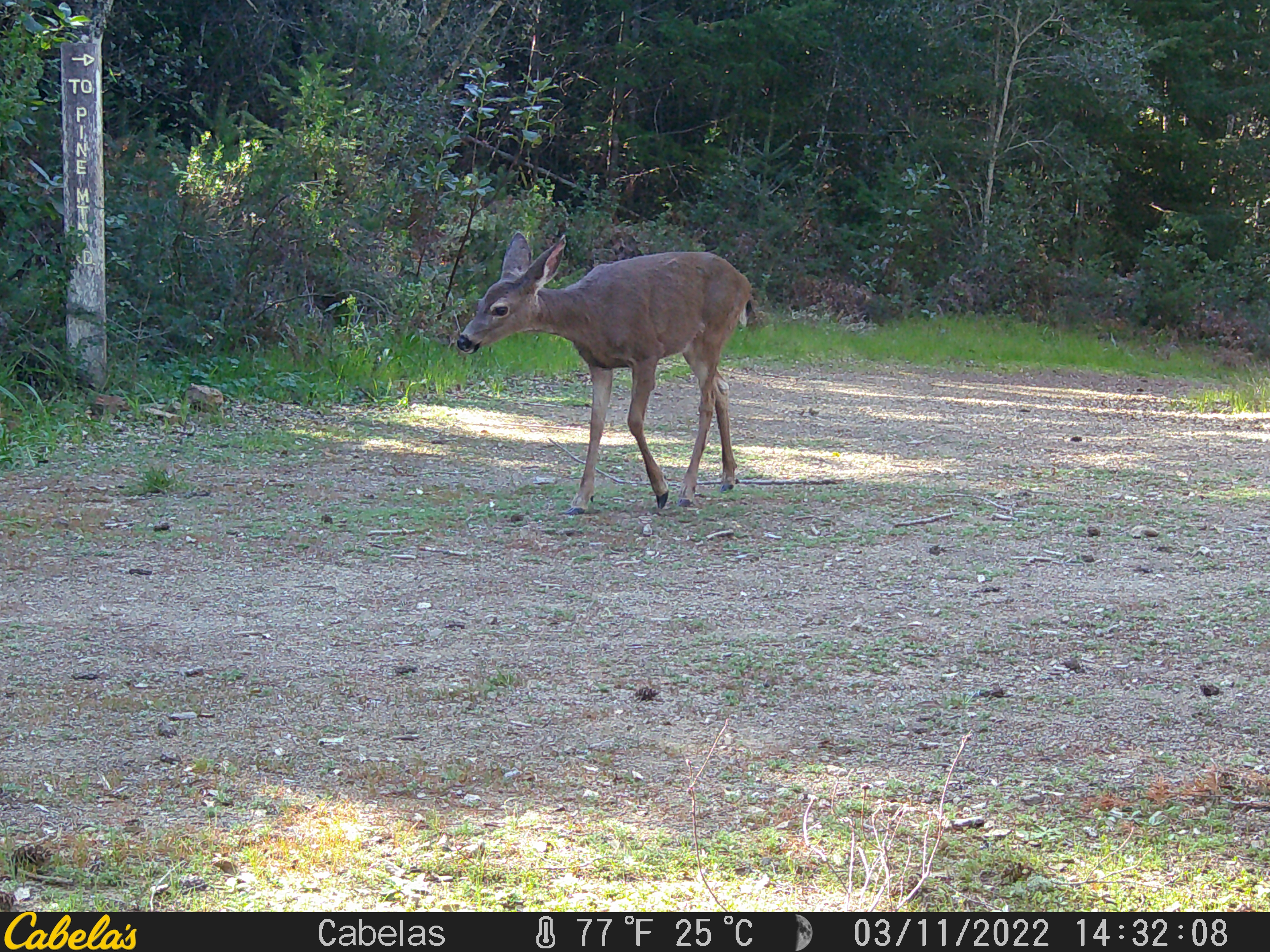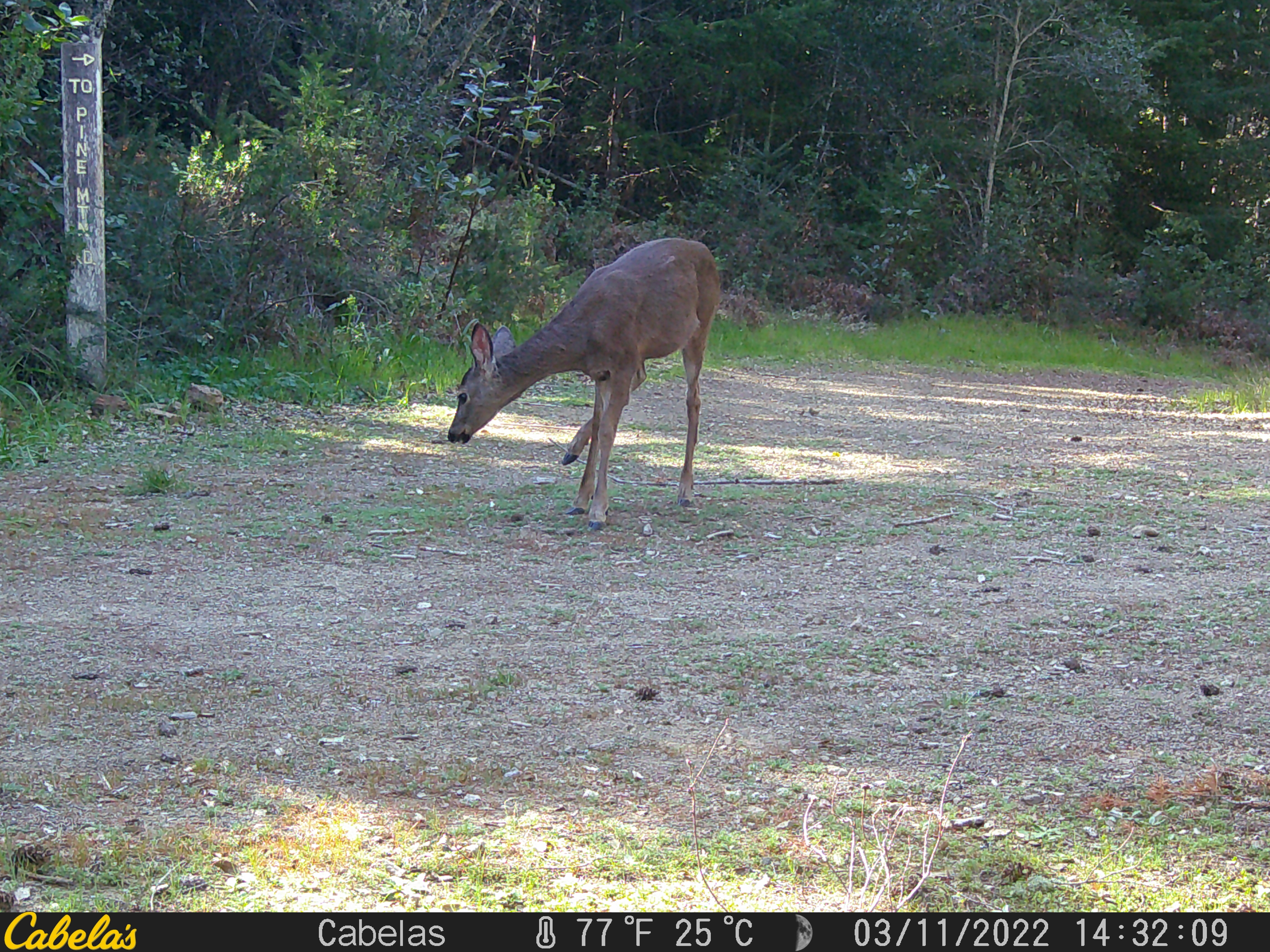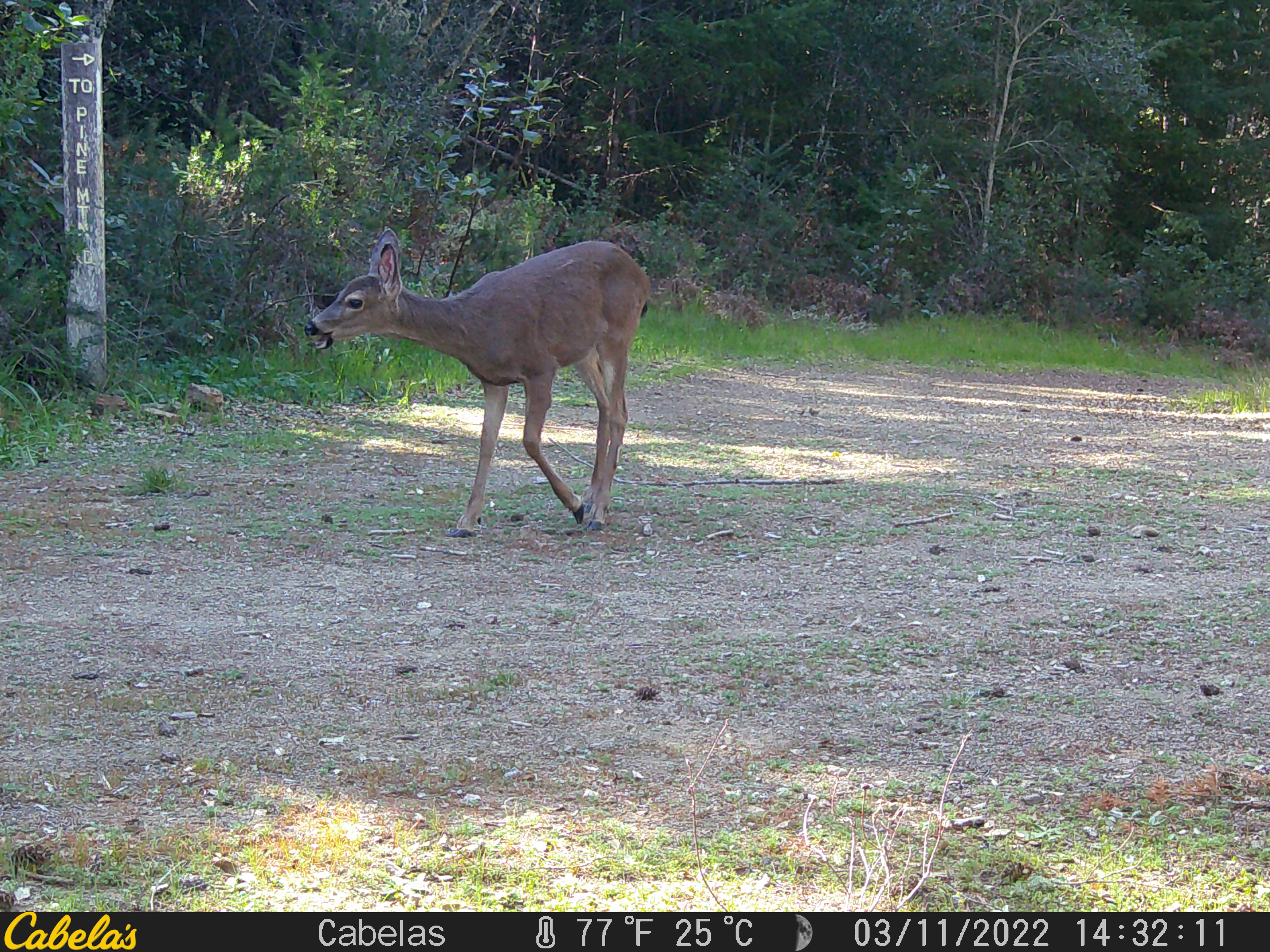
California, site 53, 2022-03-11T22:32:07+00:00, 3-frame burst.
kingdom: Animalia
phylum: Chordata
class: Mammalia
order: Artiodactyla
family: Cervidae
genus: Odocoileus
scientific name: Odocoileus hemionus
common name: mule deer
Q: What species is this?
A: Mule deer (Odocoileus hemionus).